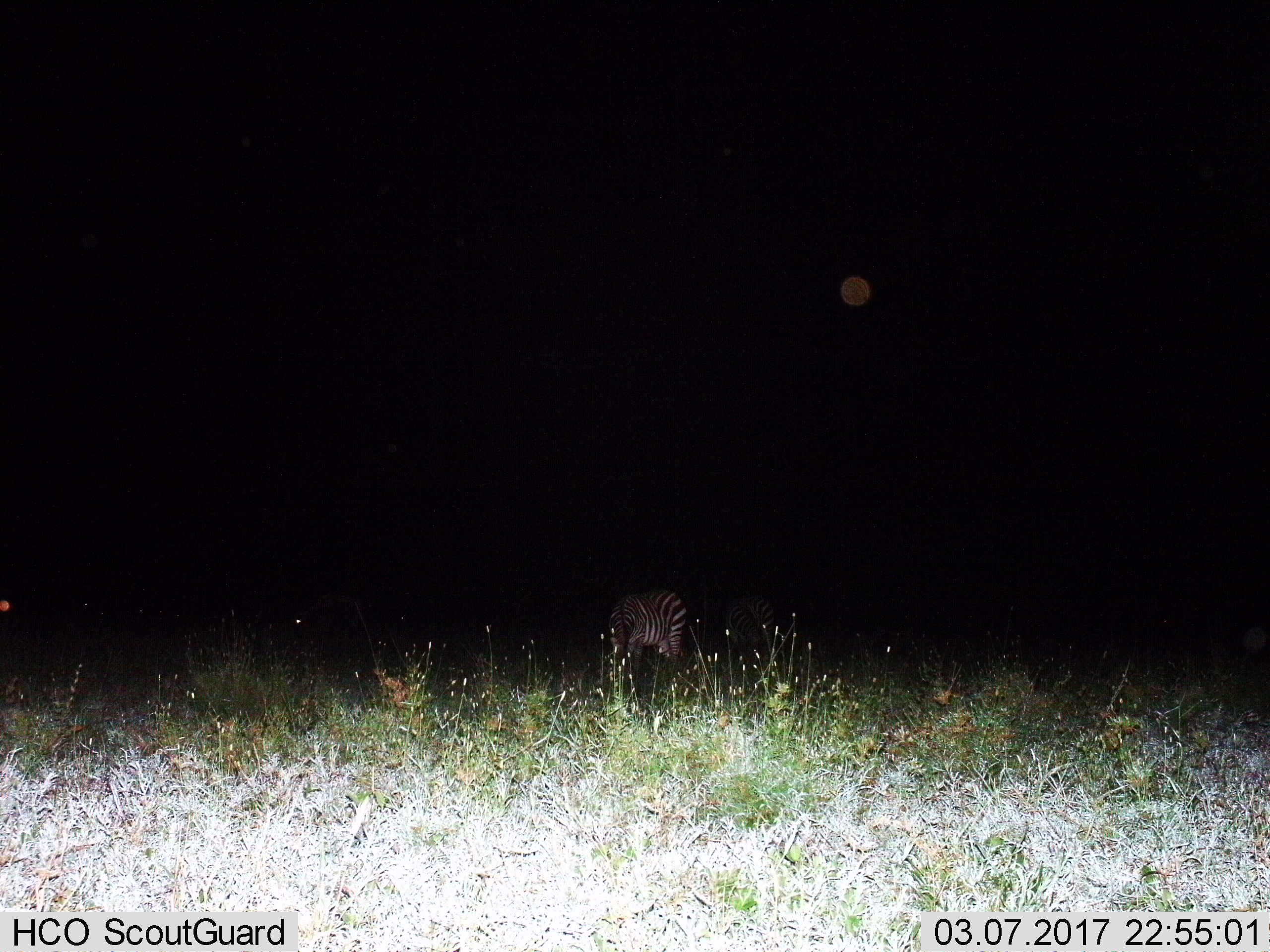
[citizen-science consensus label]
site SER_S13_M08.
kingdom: Animalia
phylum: Chordata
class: Mammalia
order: Perissodactyla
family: Equidae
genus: Equus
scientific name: Equus quagga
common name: plains zebra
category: zebraplains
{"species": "zebraplains (plains zebra) (Equus quagga)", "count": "1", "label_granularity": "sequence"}